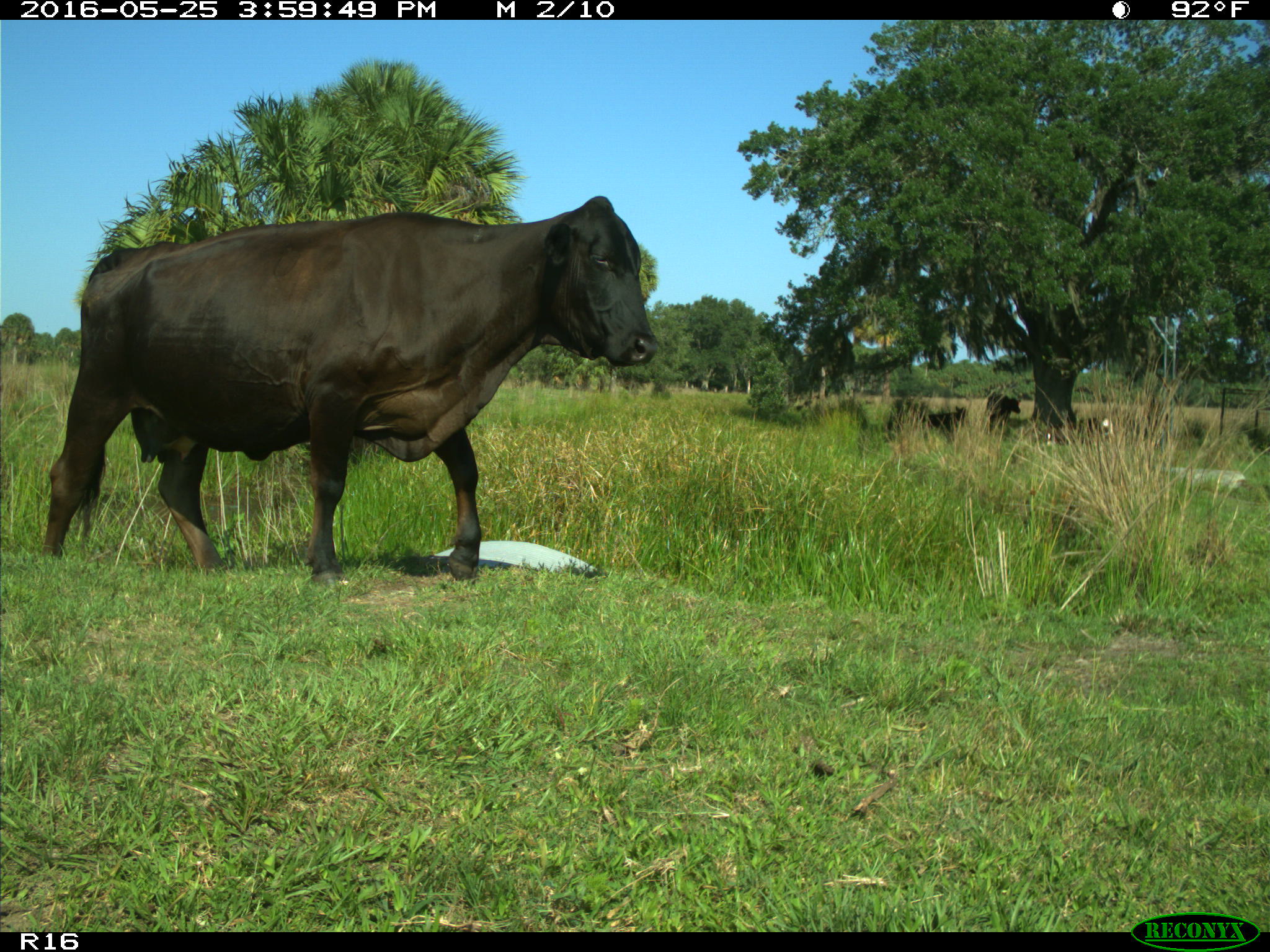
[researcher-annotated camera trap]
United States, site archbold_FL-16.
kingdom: Animalia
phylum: Chordata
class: Mammalia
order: Artiodactyla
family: Bovidae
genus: Bos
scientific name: Bos taurus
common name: domestic cow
Bos taurus (domestic cow).